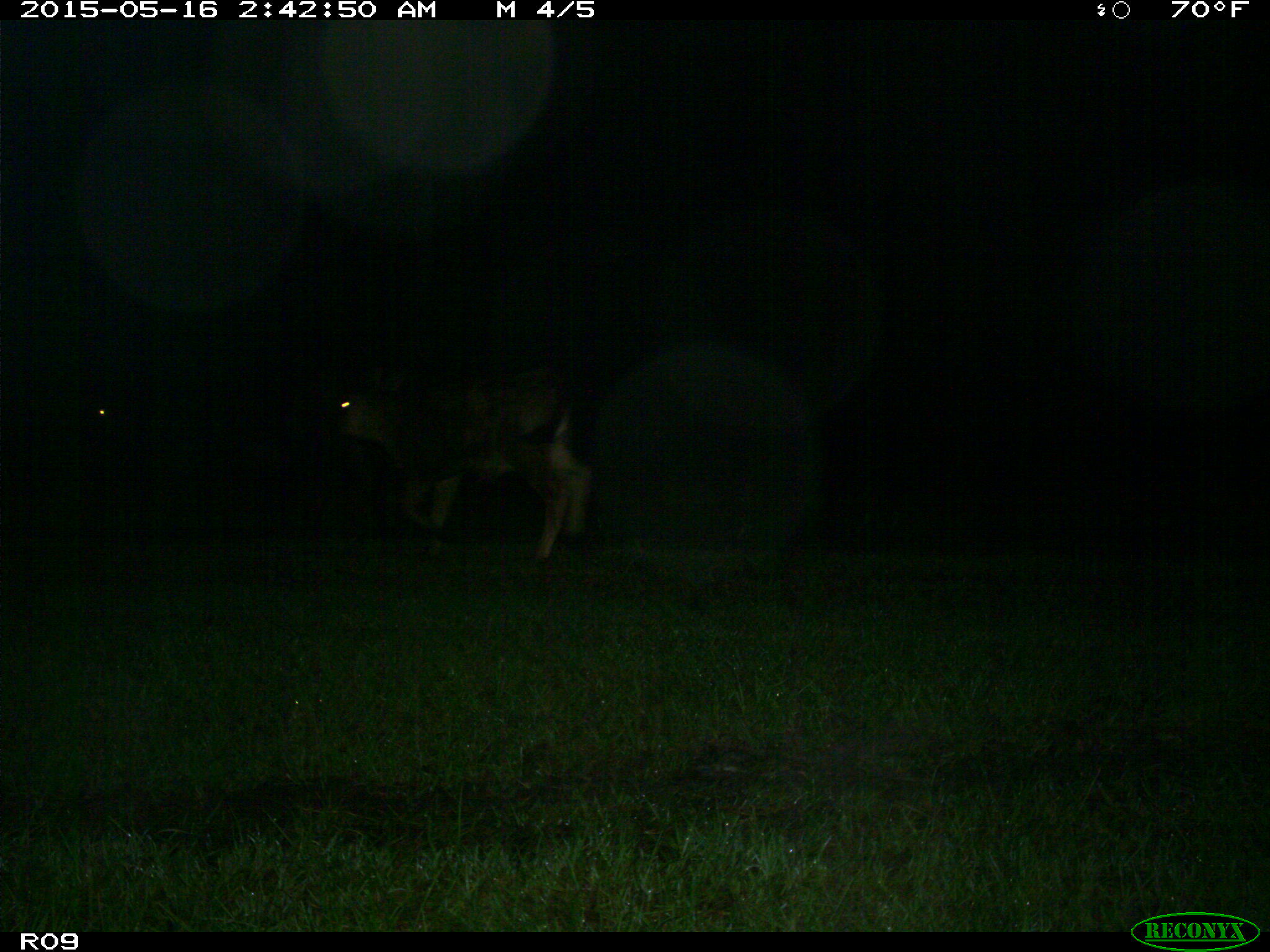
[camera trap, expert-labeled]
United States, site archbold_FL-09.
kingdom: Animalia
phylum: Chordata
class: Mammalia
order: Artiodactyla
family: Bovidae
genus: Bos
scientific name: Bos taurus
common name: domestic cow